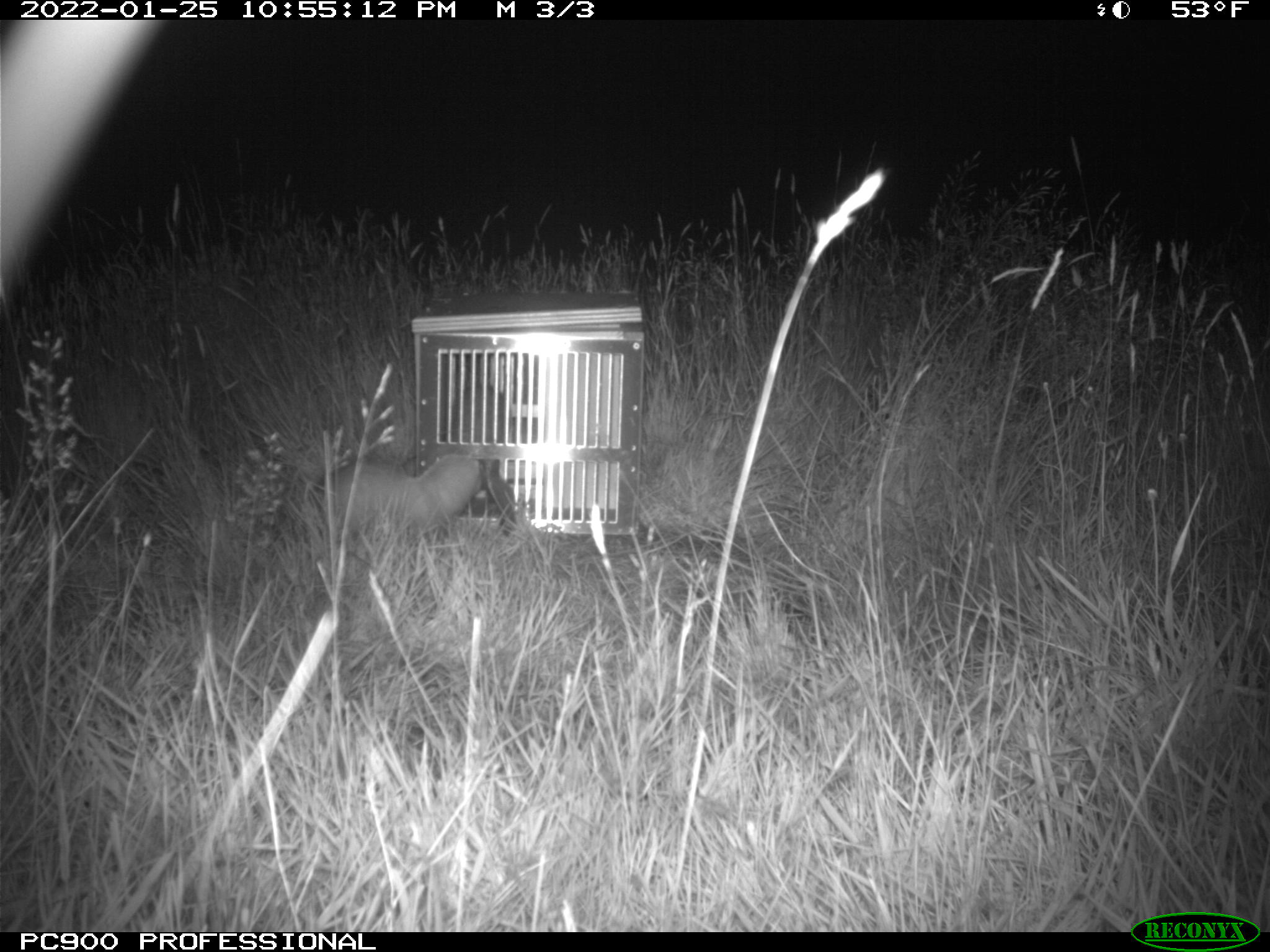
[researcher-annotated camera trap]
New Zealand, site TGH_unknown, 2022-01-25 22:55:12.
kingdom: Animalia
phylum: Chordata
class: Mammalia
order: Carnivora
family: Mustelidae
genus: Mustela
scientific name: Mustela furo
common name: ferret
Ferret (Mustela furo).